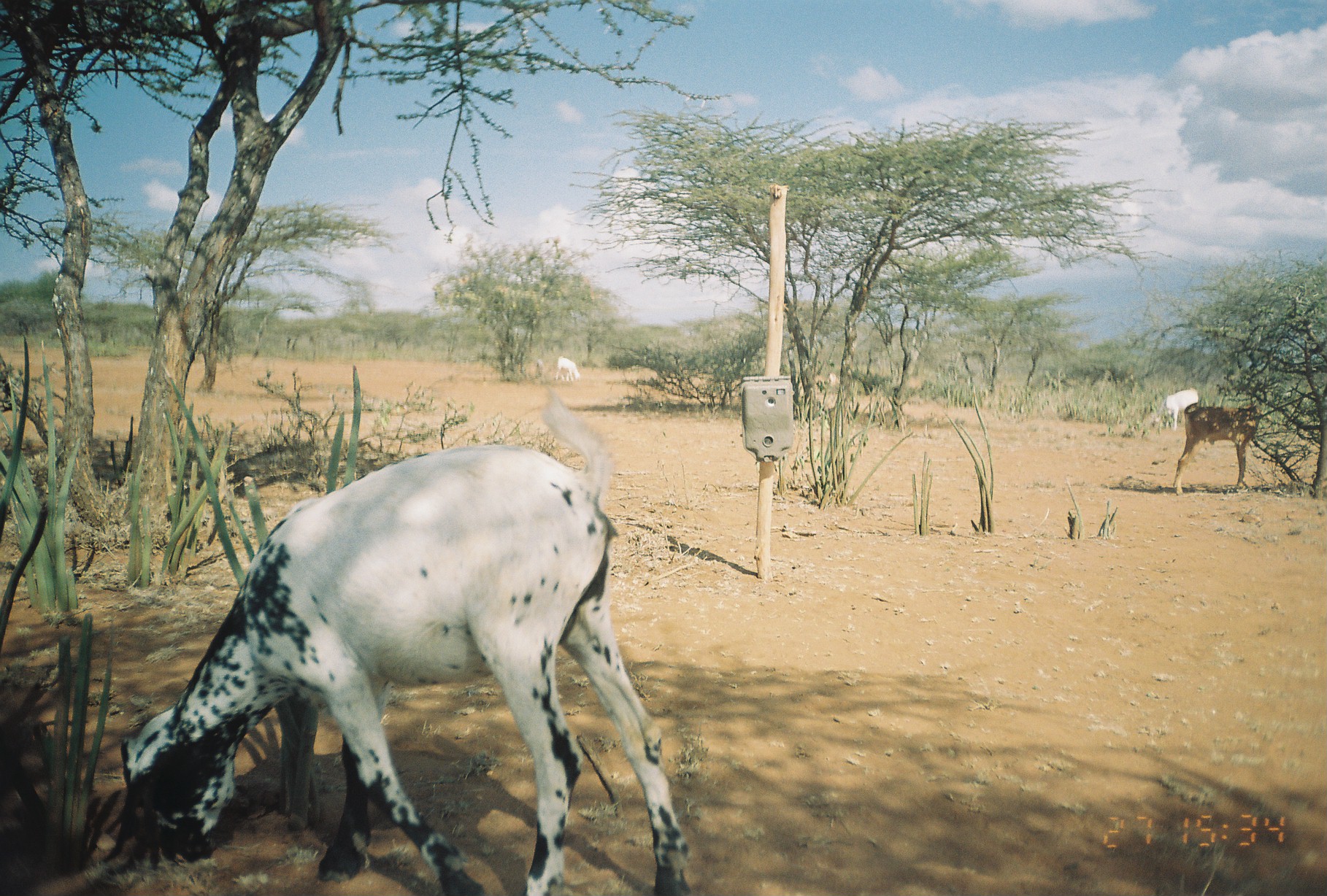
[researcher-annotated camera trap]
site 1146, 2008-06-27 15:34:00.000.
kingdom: Animalia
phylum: Chordata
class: Mammalia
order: Artiodactyla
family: Bovidae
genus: Capra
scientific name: Capra aegagrus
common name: wild goat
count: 4